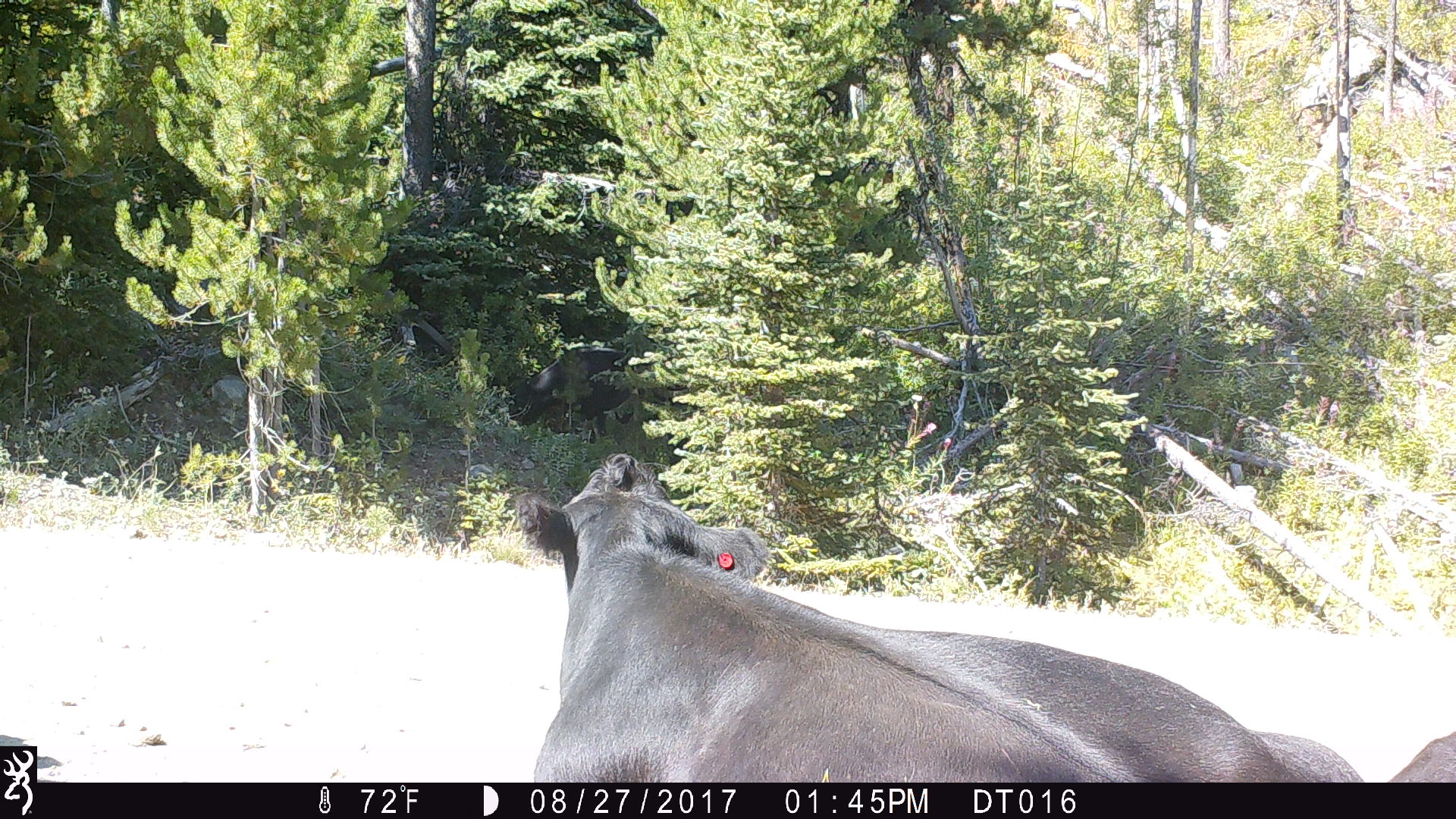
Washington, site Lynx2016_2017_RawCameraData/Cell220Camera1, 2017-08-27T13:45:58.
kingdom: Animalia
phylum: Chordata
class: Mammalia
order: Artiodactyla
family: Bovidae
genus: Bos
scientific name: Bos taurus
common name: domestic cattle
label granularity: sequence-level